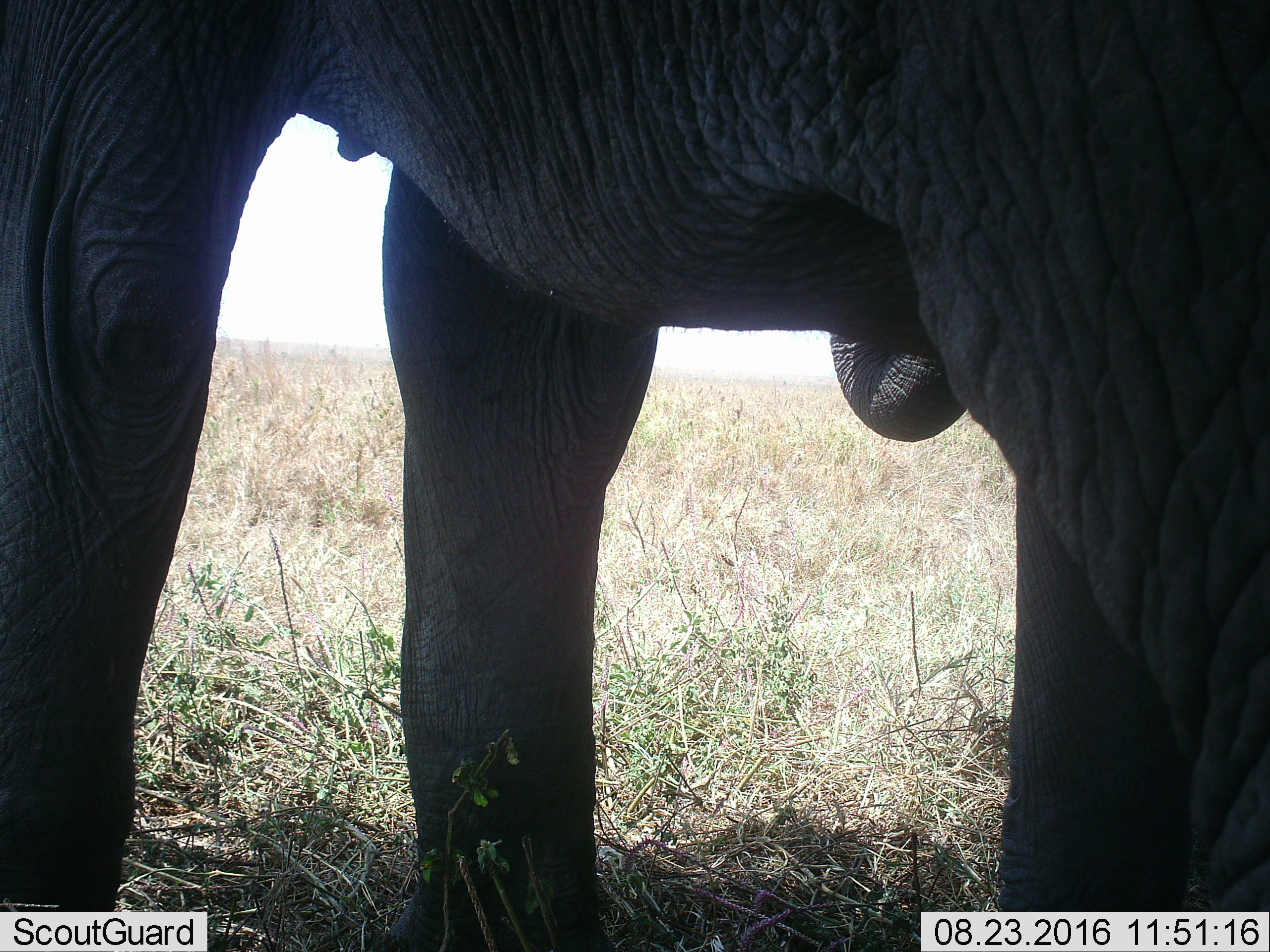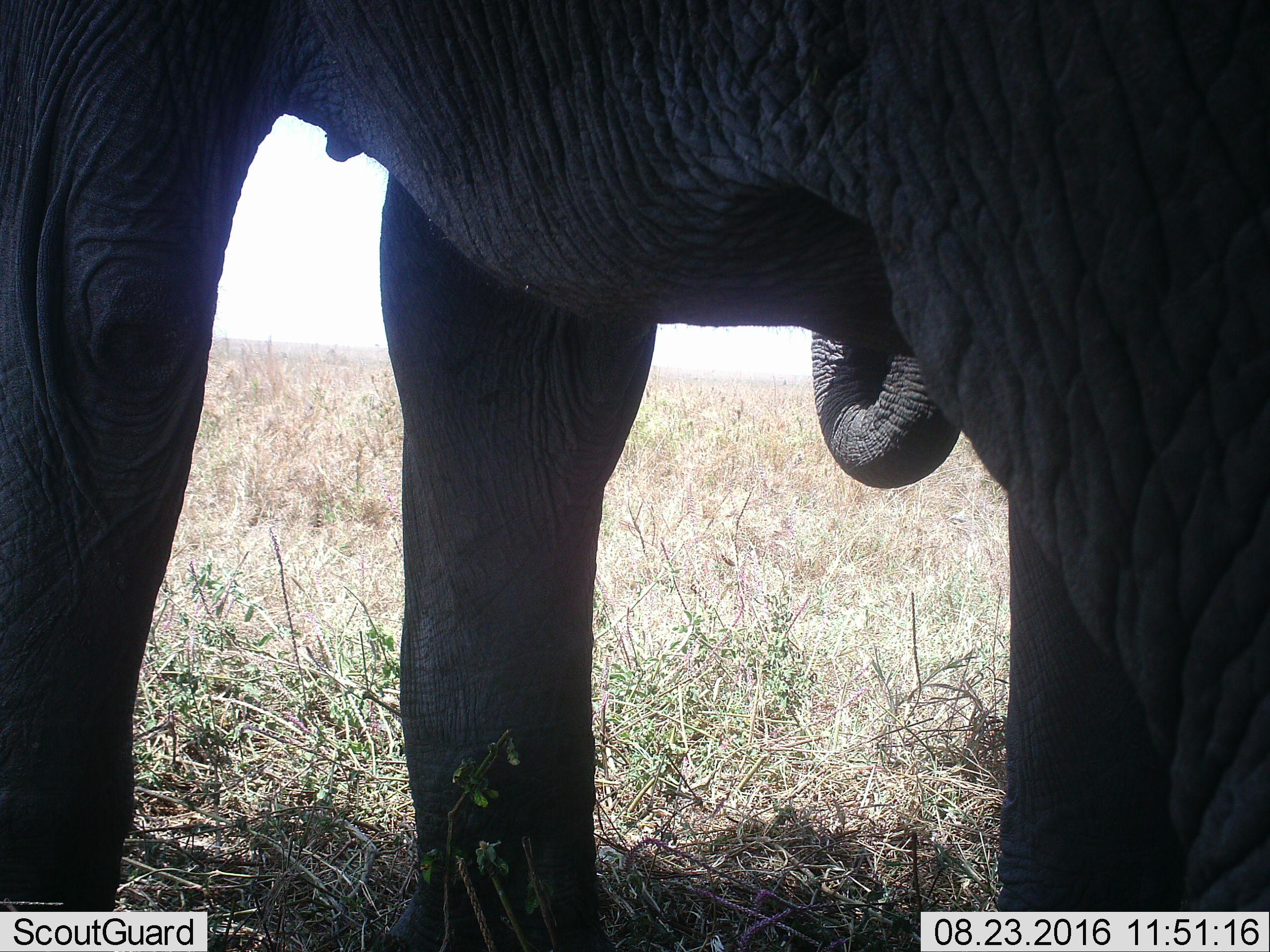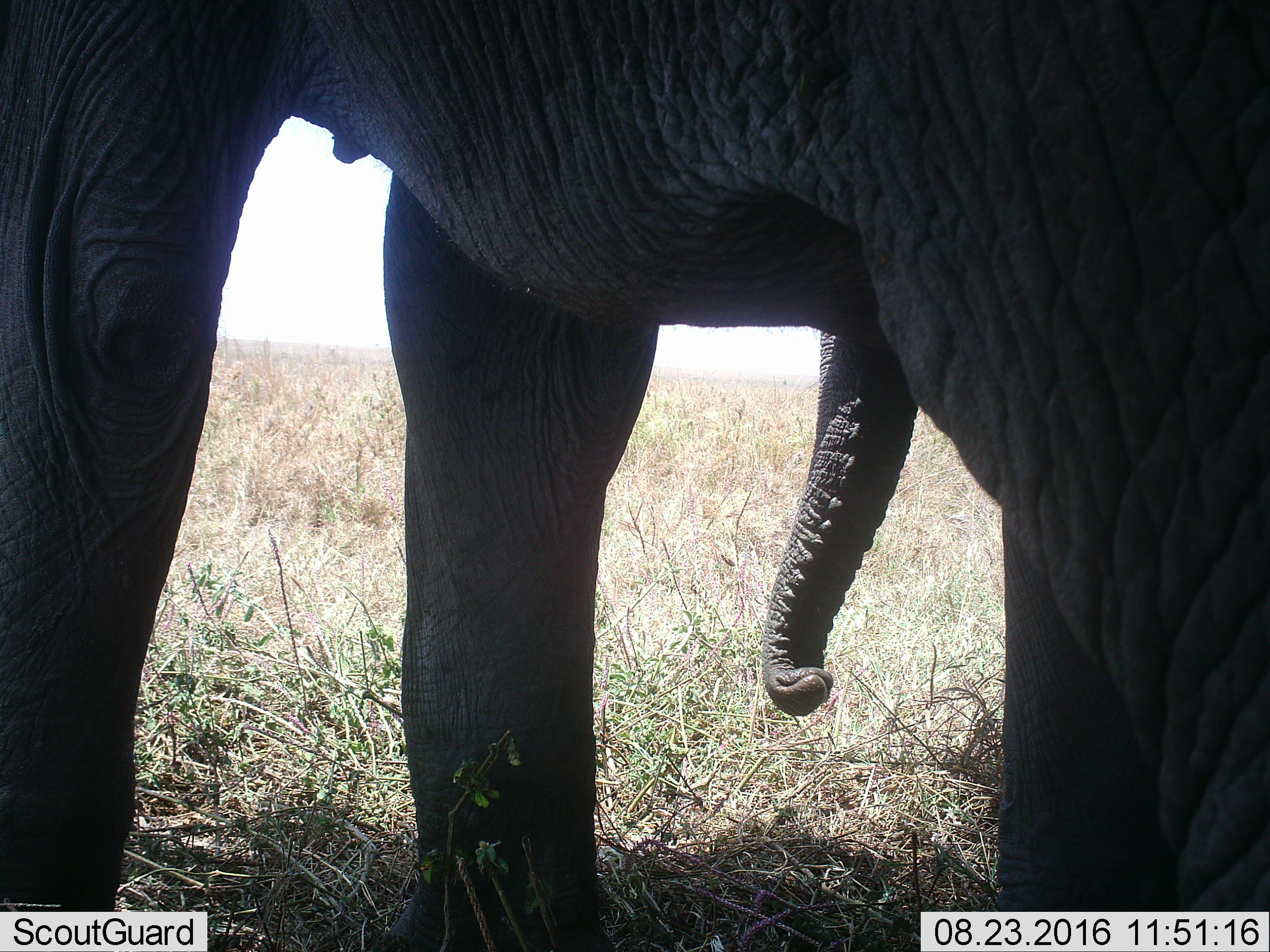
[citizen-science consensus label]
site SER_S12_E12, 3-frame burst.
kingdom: Animalia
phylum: Chordata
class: Mammalia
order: Proboscidea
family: Elephantidae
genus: Loxodonta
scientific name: Loxodonta africana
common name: african bush elephant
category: elephant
Elephant (african bush elephant) (Loxodonta africana), count 2. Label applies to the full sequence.